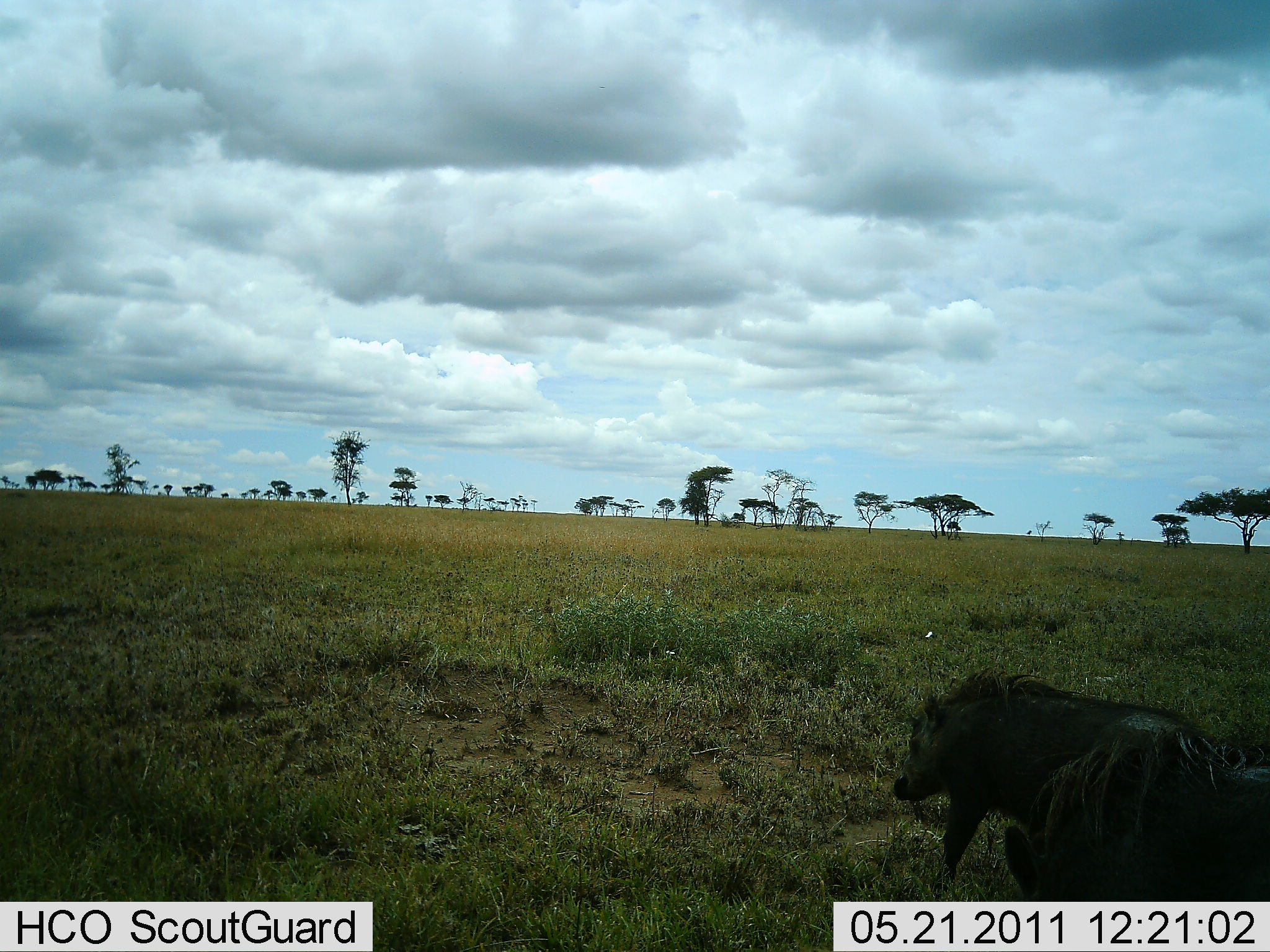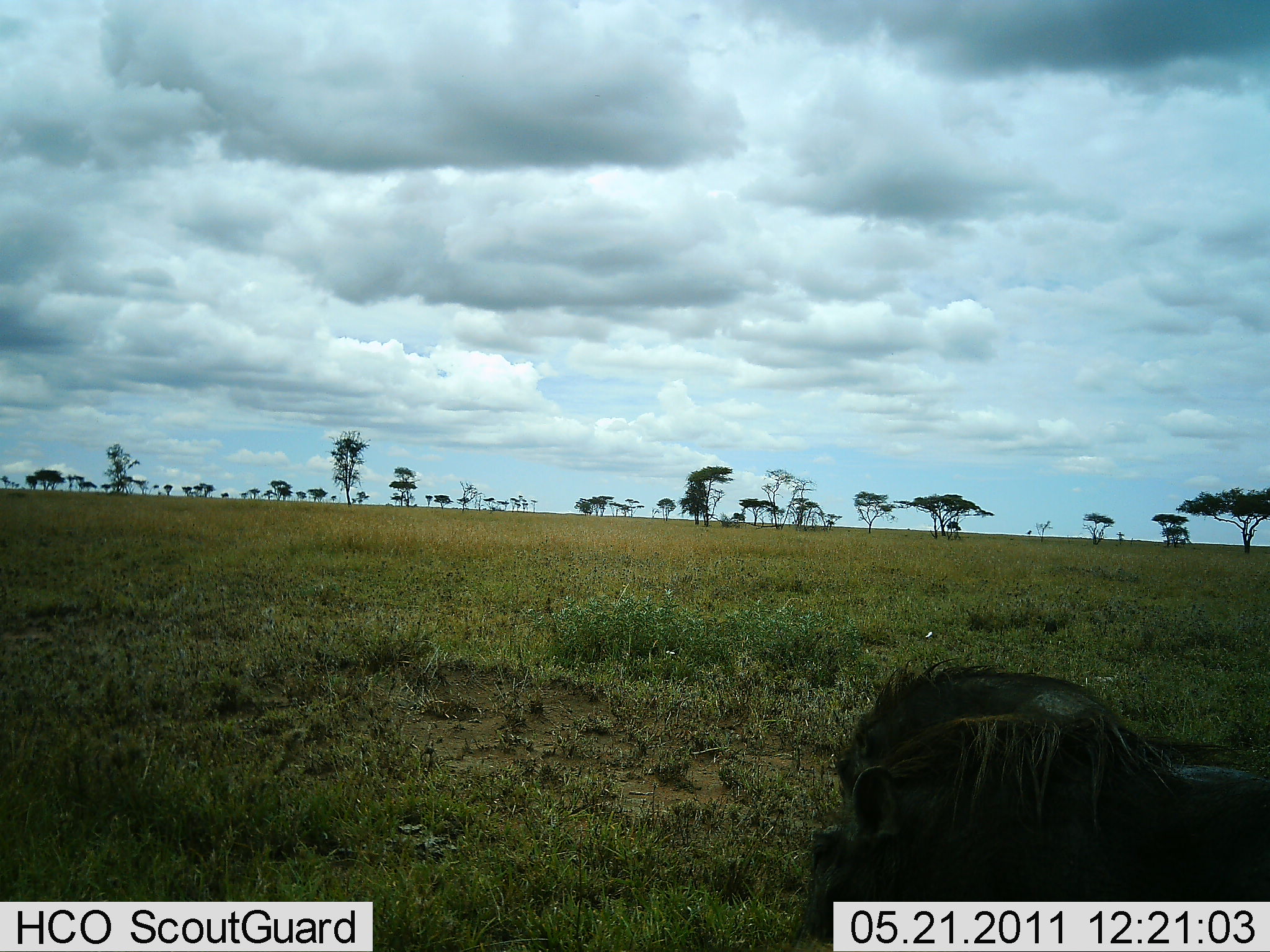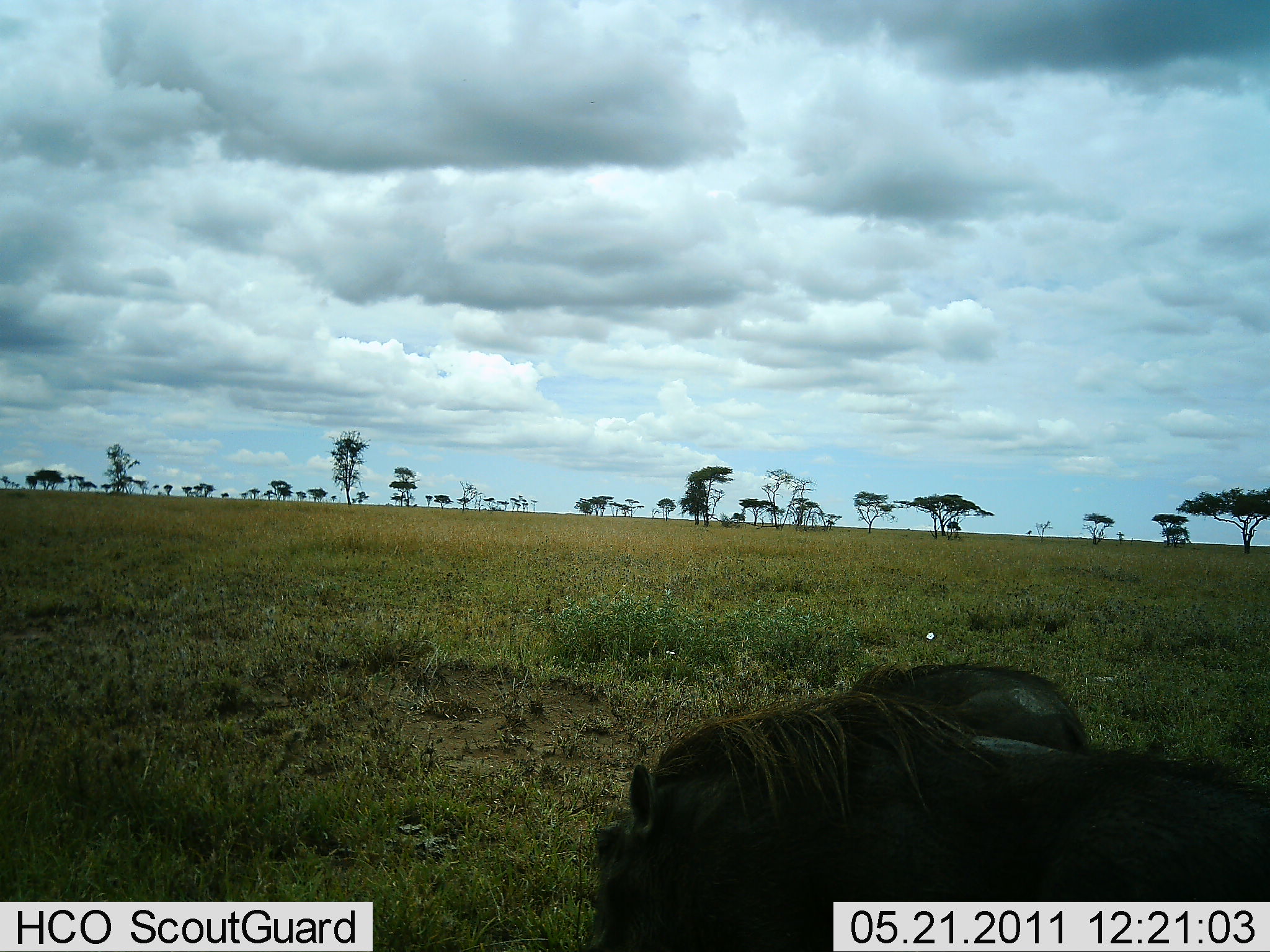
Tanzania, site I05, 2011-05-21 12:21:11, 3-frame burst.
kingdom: Animalia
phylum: Chordata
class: Mammalia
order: Artiodactyla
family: Suidae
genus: Phacochoerus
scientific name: Phacochoerus africanus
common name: warthog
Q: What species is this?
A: Warthog (Phacochoerus africanus).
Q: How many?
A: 2.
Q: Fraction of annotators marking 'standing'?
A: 7%.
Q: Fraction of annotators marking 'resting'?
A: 0%.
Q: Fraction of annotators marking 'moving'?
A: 93%.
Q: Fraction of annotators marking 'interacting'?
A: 0%.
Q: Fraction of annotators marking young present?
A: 0%.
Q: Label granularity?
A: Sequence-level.